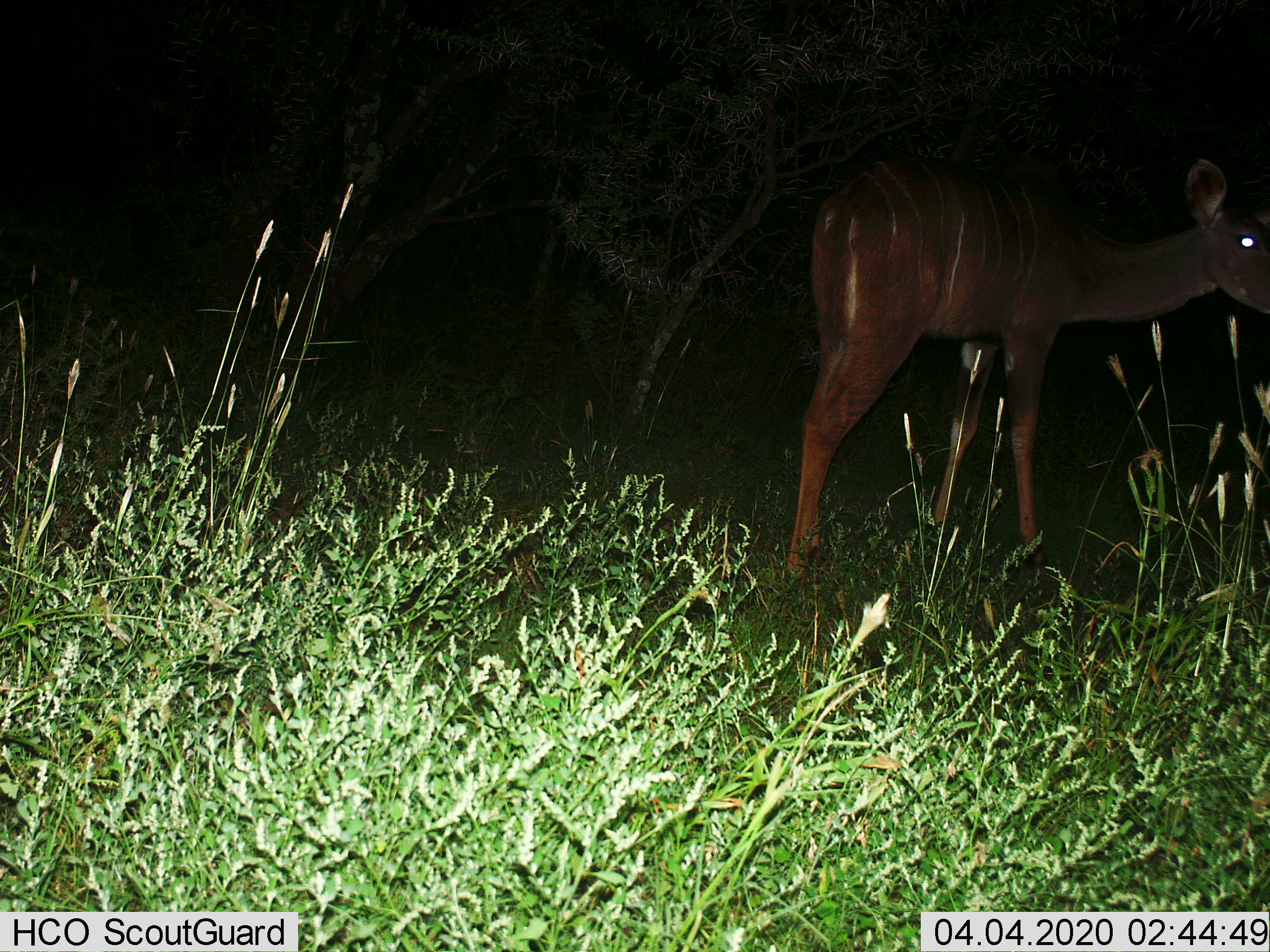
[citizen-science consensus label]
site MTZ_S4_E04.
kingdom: Animalia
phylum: Chordata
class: Mammalia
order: Artiodactyla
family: Bovidae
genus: Tragelaphus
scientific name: Tragelaphus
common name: kudu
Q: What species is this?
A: Kudu (Tragelaphus).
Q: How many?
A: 1.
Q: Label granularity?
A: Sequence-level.